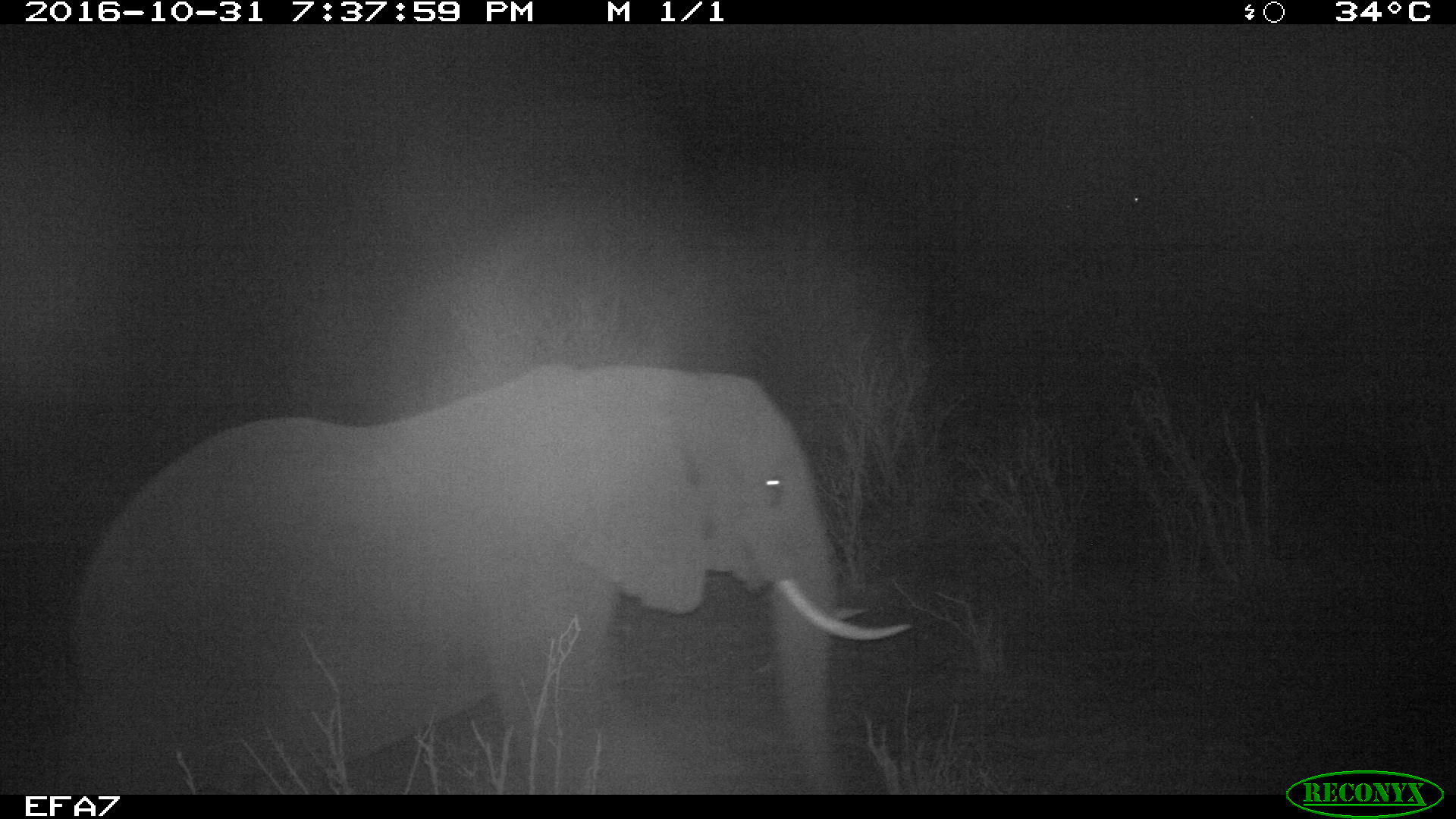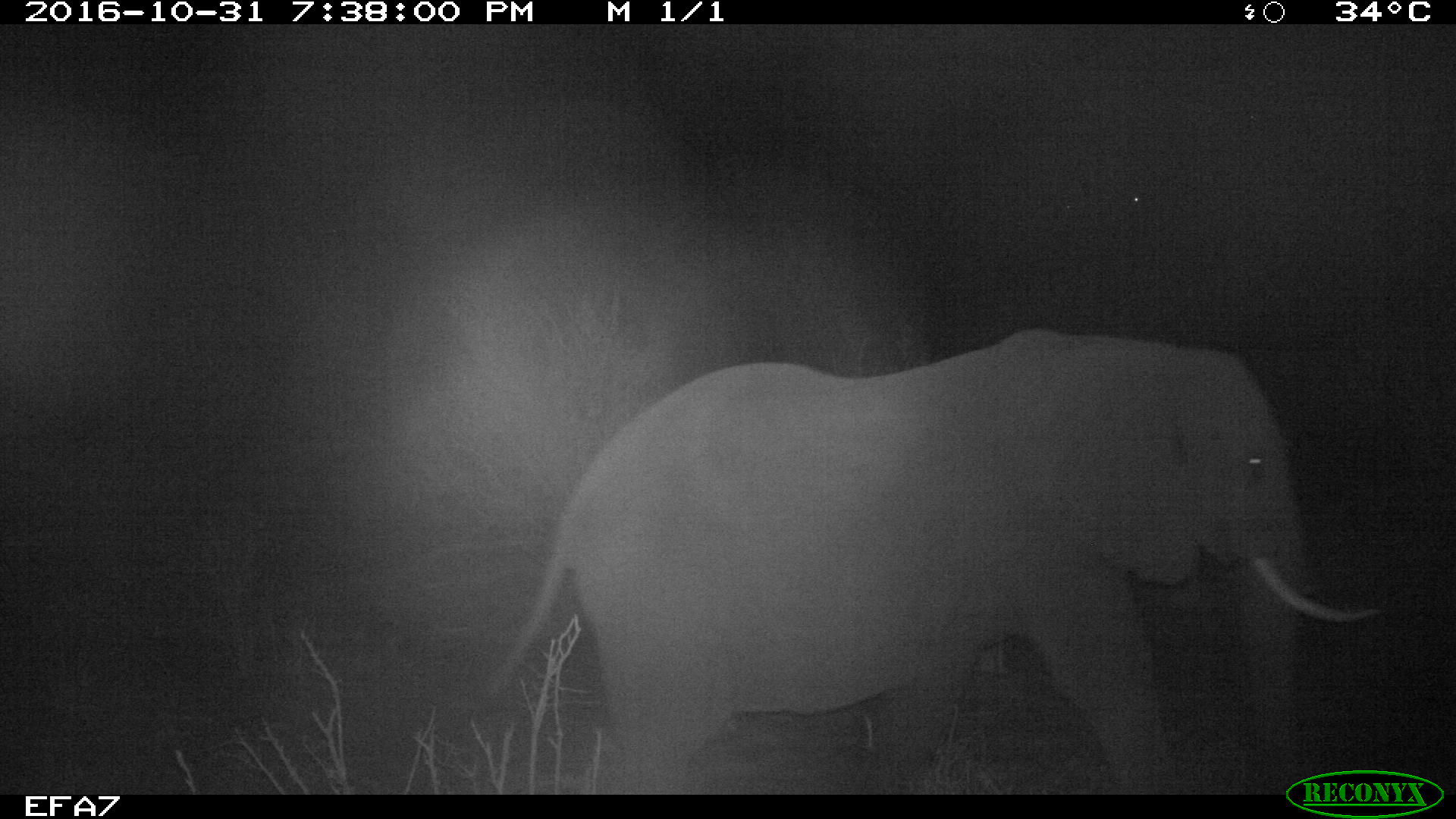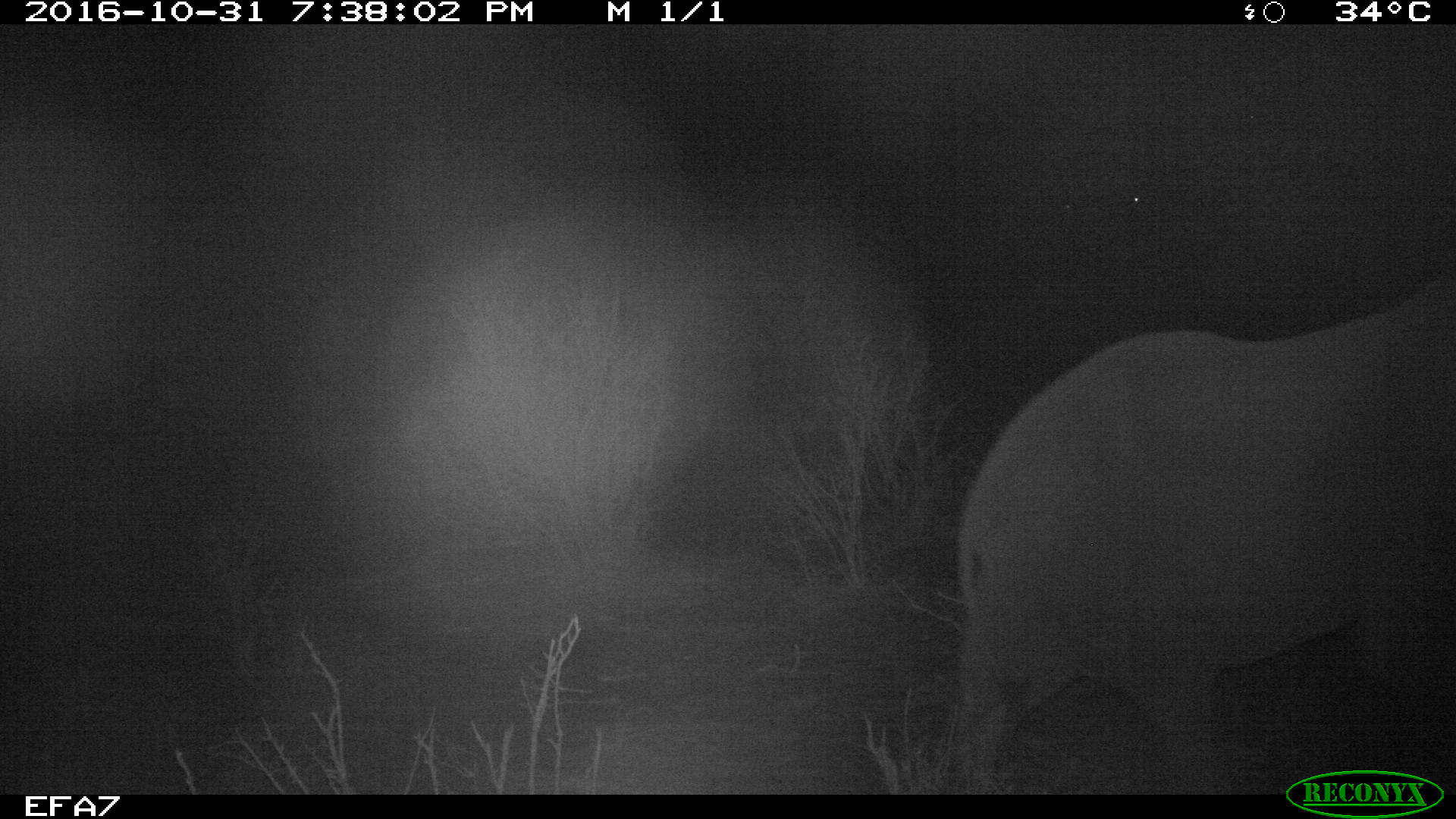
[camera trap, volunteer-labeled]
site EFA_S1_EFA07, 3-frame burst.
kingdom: Animalia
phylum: Chordata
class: Mammalia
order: Proboscidea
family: Elephantidae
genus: Loxodonta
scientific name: Loxodonta africana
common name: african bush elephant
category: elephant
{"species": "elephant (african bush elephant) (Loxodonta africana)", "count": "1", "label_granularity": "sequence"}